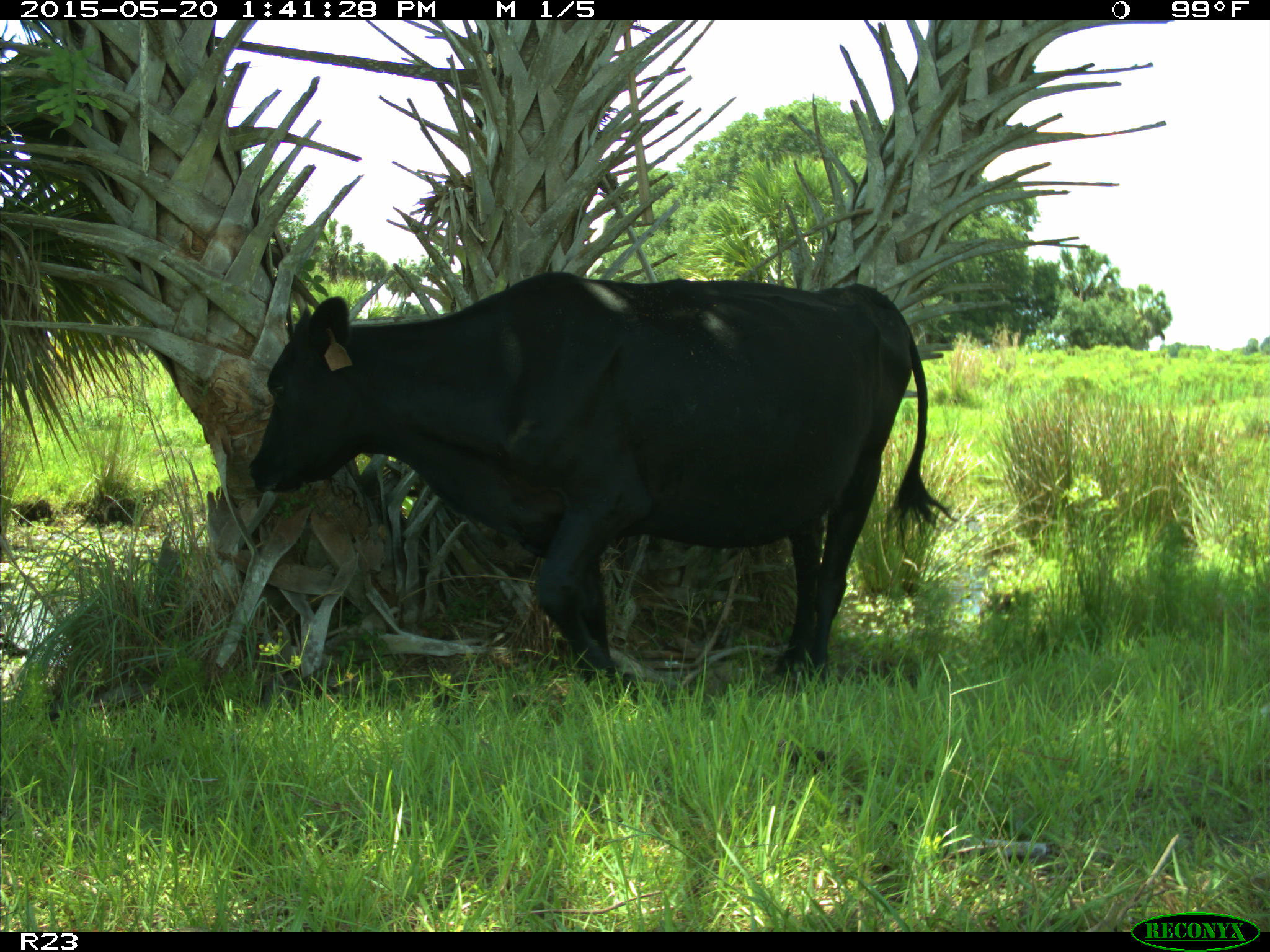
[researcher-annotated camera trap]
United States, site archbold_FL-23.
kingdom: Animalia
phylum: Chordata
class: Mammalia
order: Artiodactyla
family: Bovidae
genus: Bos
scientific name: Bos taurus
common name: domestic cow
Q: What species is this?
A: Bos taurus (domestic cow).